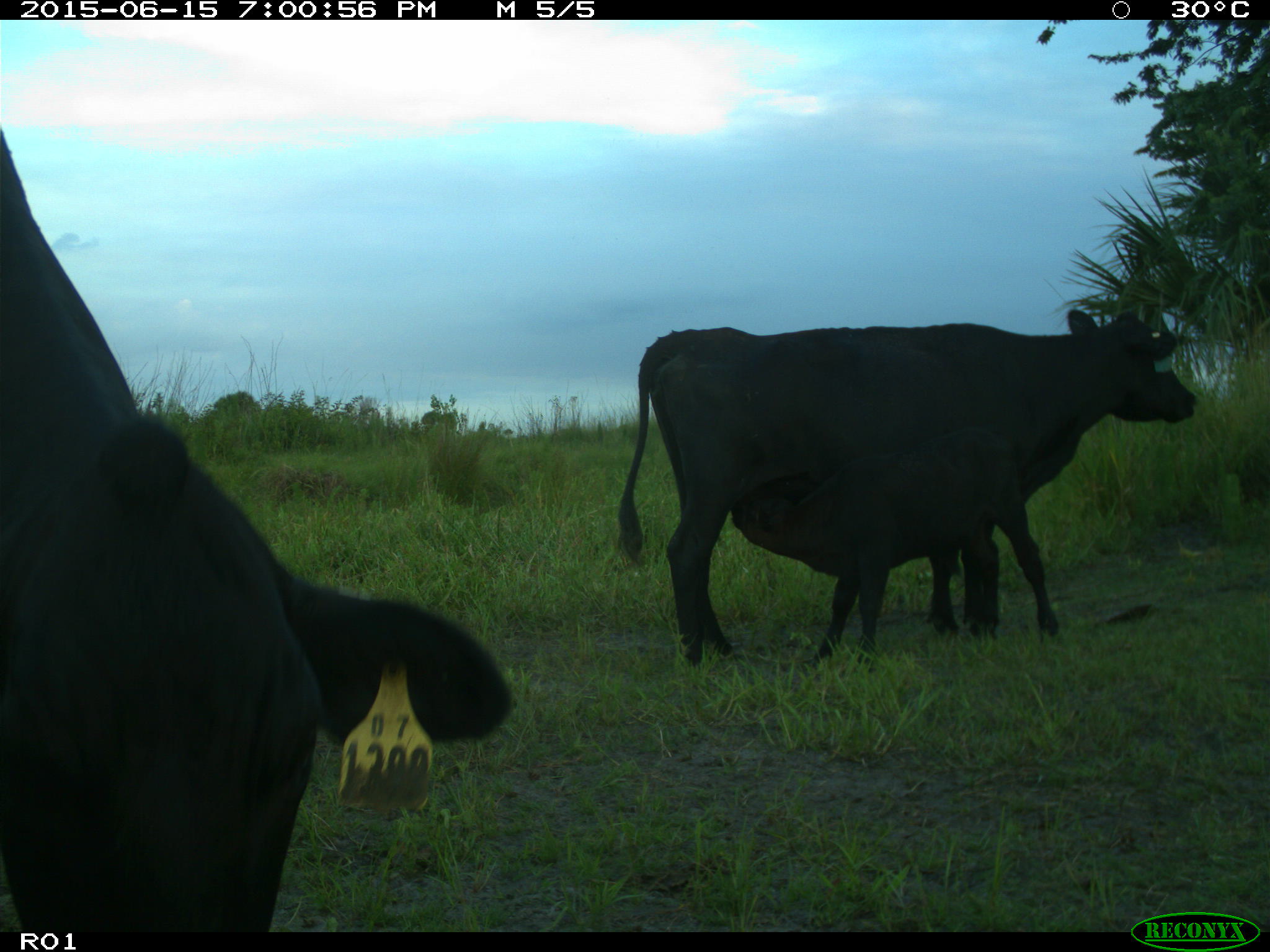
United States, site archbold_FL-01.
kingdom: Animalia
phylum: Chordata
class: Mammalia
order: Artiodactyla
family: Bovidae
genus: Bos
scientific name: Bos taurus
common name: domestic cow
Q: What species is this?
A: Bos taurus (domestic cow).